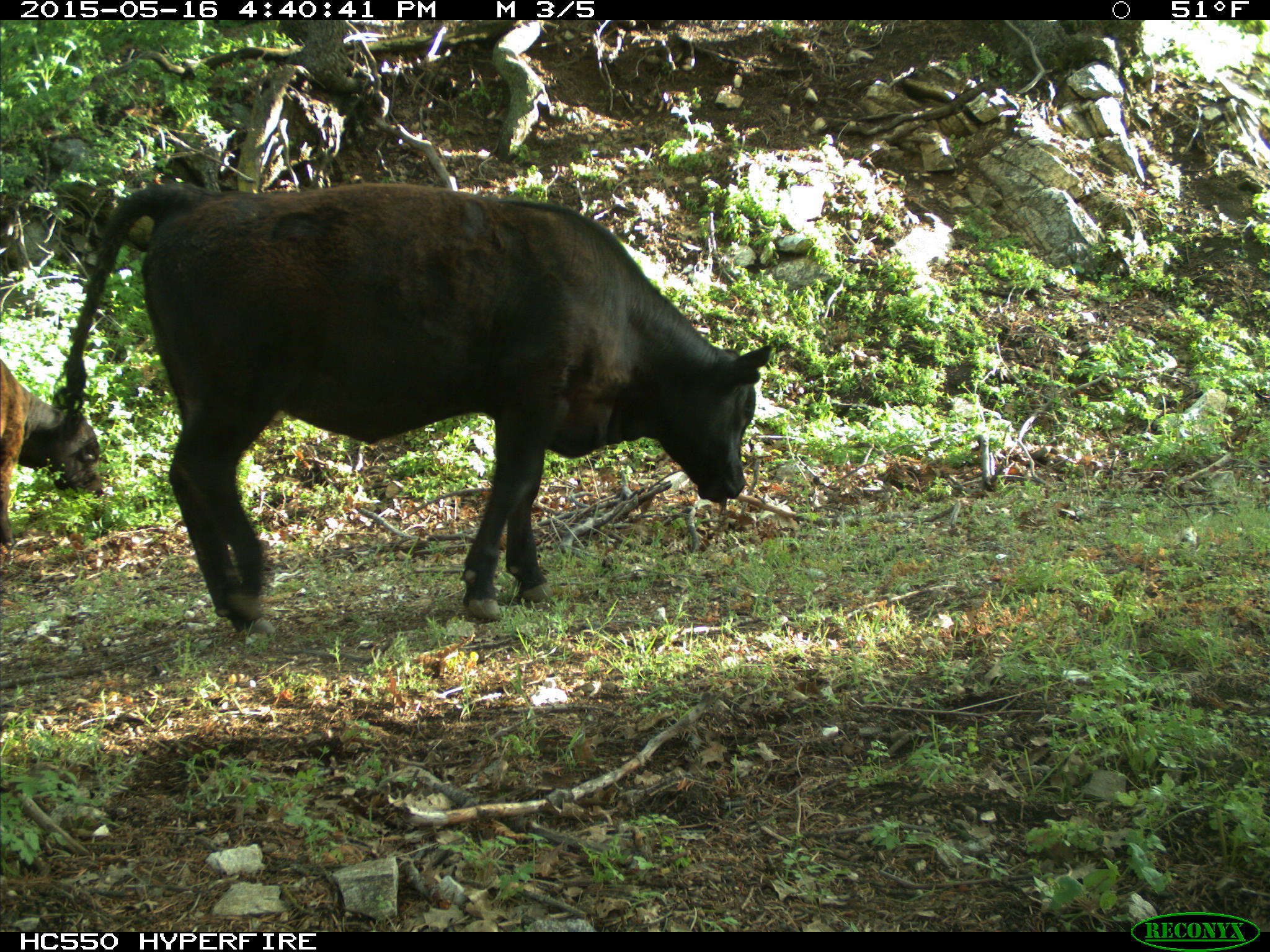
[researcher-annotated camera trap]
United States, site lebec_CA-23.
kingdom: Animalia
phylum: Chordata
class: Mammalia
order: Artiodactyla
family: Bovidae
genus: Bos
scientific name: Bos taurus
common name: domestic cow